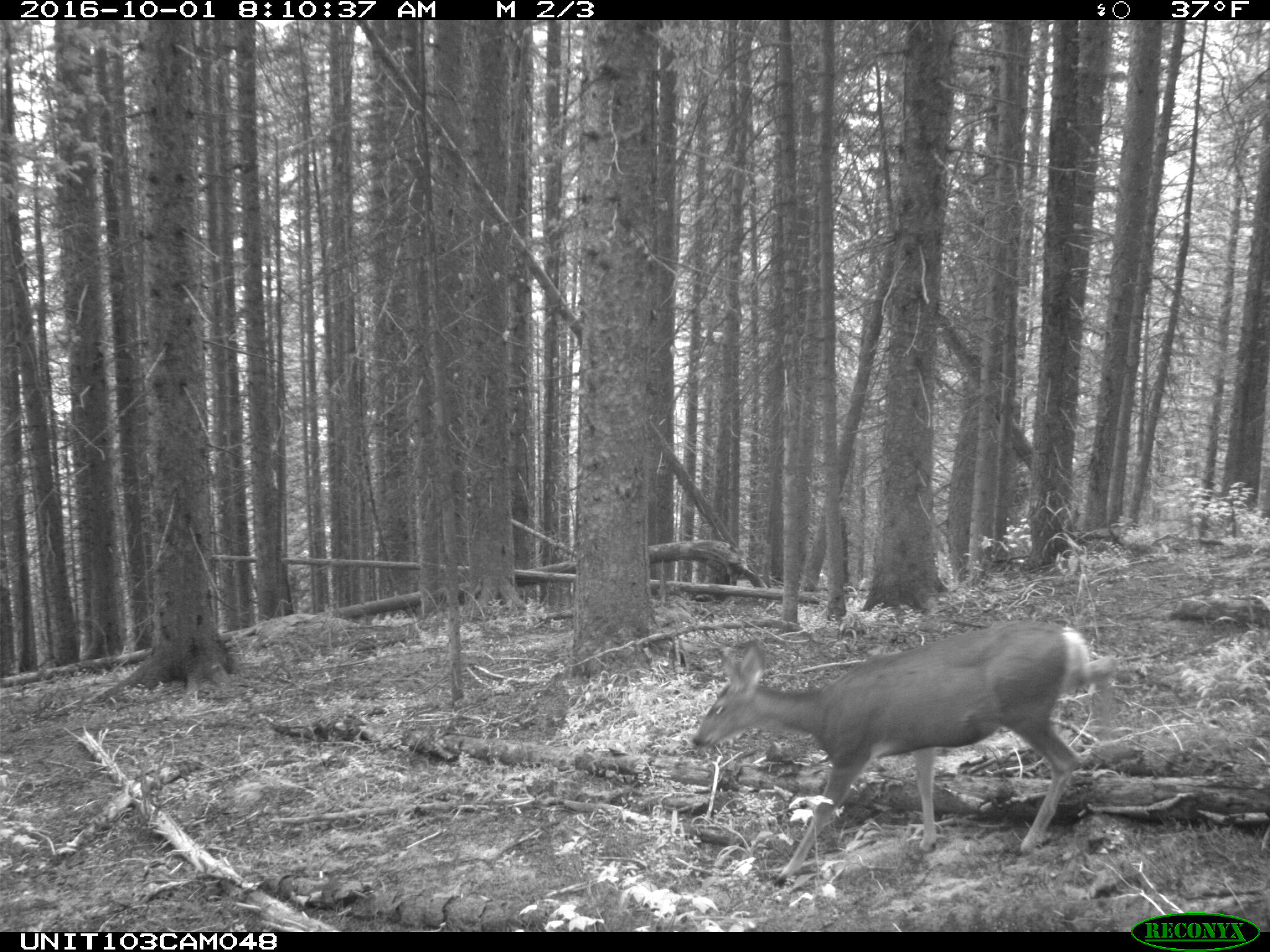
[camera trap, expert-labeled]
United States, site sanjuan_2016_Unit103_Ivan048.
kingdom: Animalia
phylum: Chordata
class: Mammalia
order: Artiodactyla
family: Cervidae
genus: Odocoileus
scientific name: Odocoileus hemionus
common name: mule deer